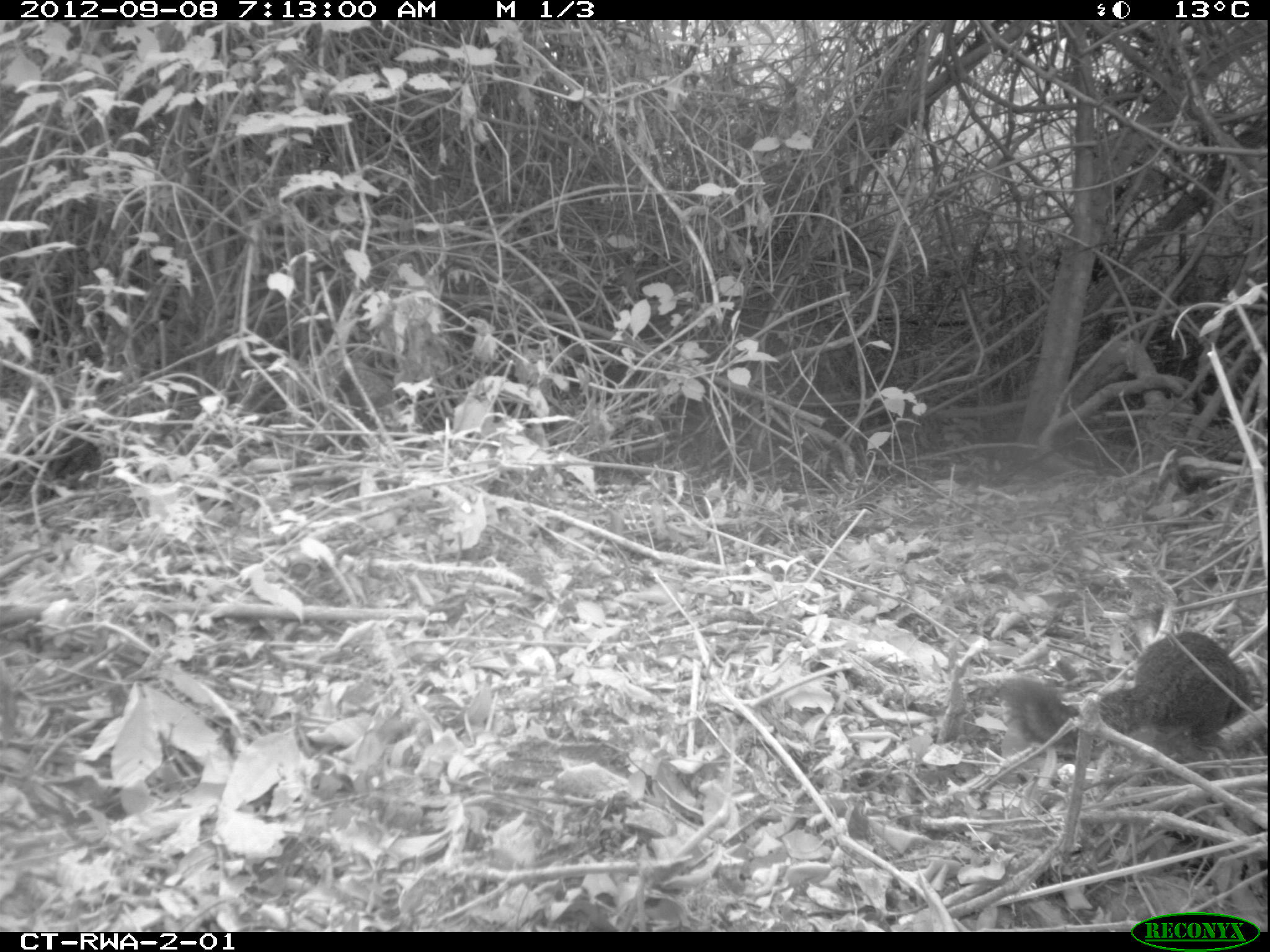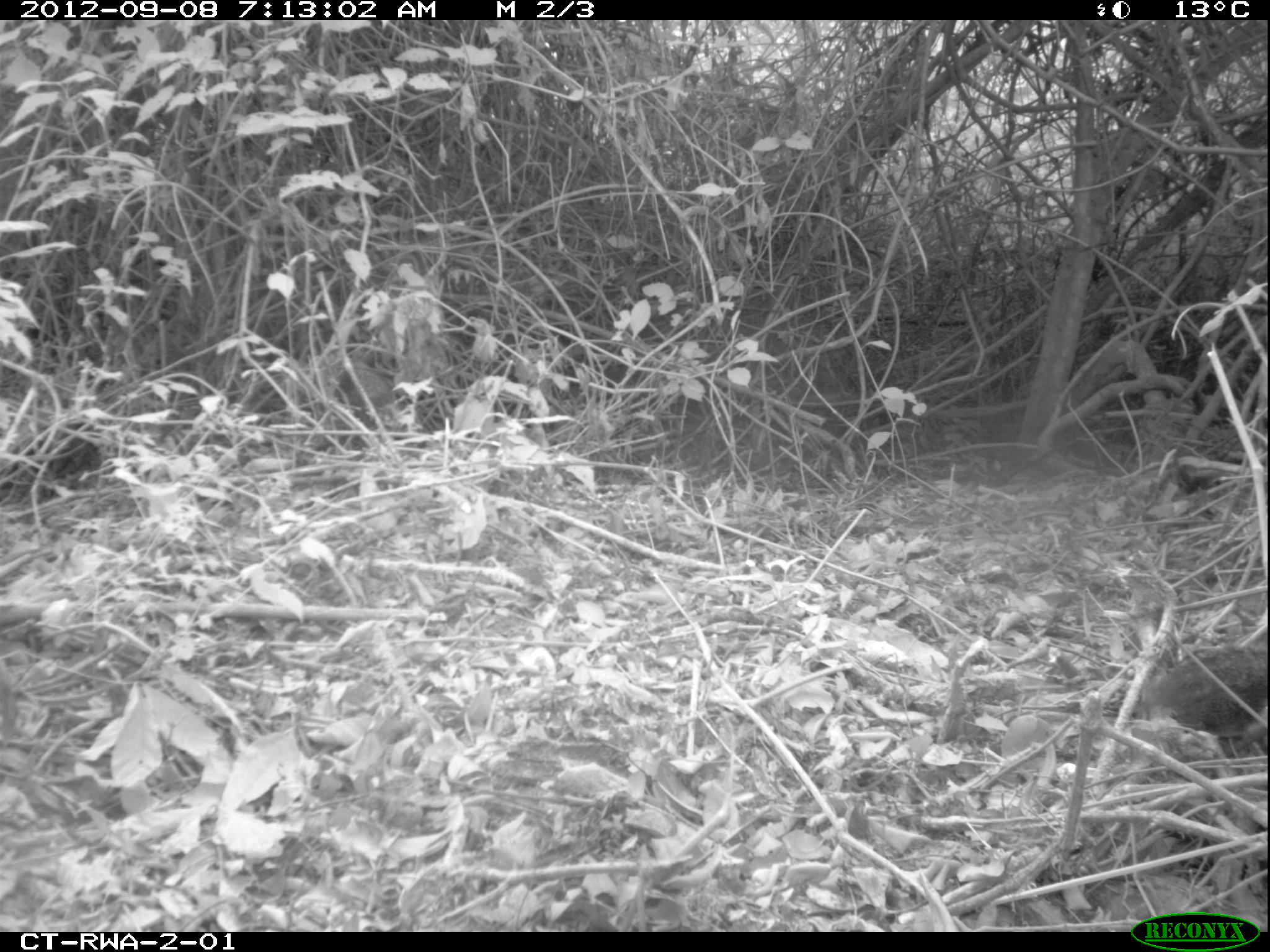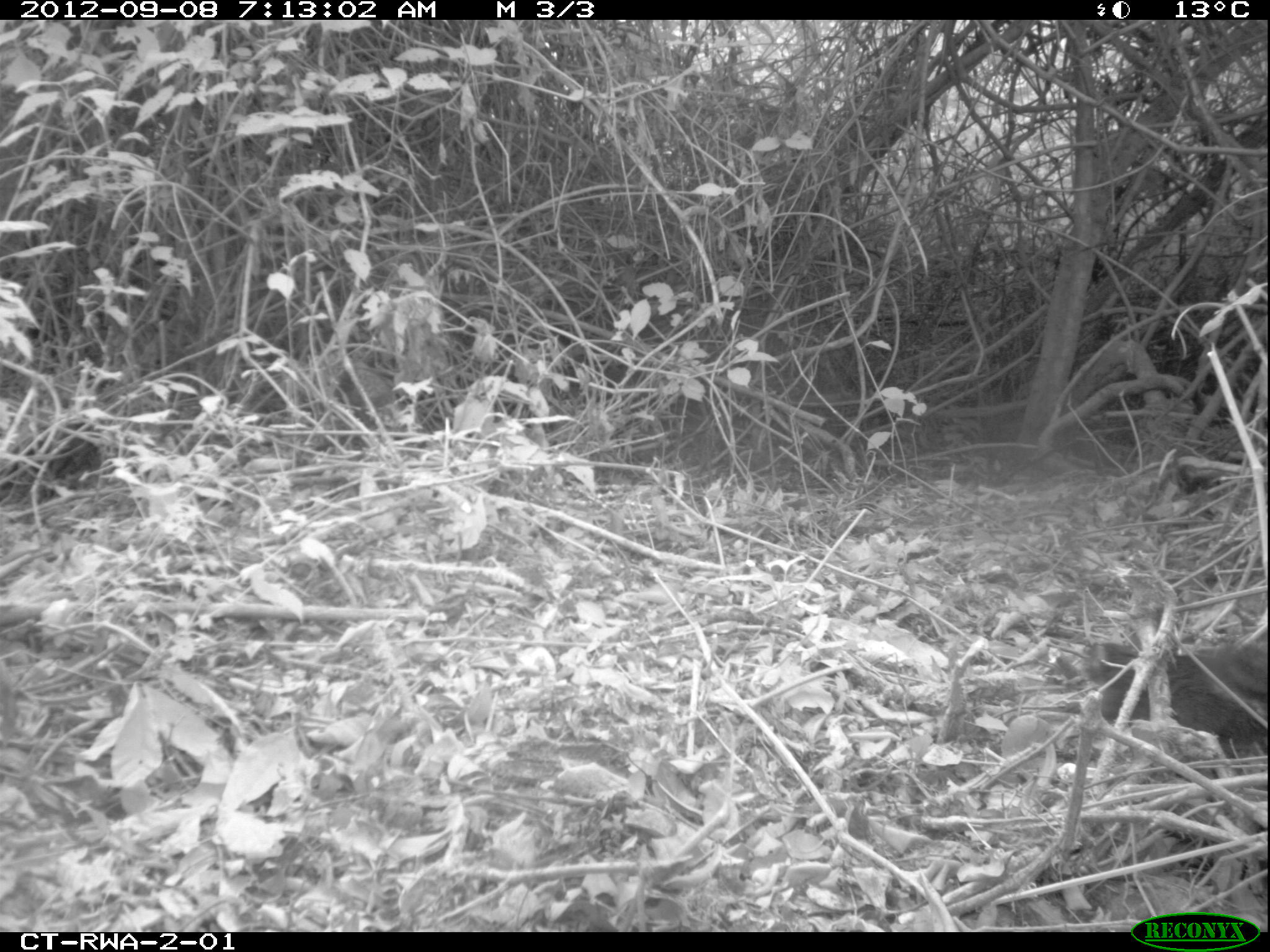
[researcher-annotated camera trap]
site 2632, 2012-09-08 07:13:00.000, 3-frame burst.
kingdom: Animalia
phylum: Chordata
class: Mammalia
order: Rodentia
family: Sciuridae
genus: Protoxerus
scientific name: Protoxerus stangeri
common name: forest giant squirrel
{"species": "Protoxerus stangeri (forest giant squirrel)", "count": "1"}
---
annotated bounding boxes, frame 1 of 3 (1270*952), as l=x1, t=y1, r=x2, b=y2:
protoxerus stangeri: l=968, t=629, r=1255, b=761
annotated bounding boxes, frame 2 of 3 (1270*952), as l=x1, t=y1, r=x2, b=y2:
protoxerus stangeri: l=1140, t=634, r=1270, b=734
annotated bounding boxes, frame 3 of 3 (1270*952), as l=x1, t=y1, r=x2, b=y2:
protoxerus stangeri: l=1079, t=628, r=1270, b=747